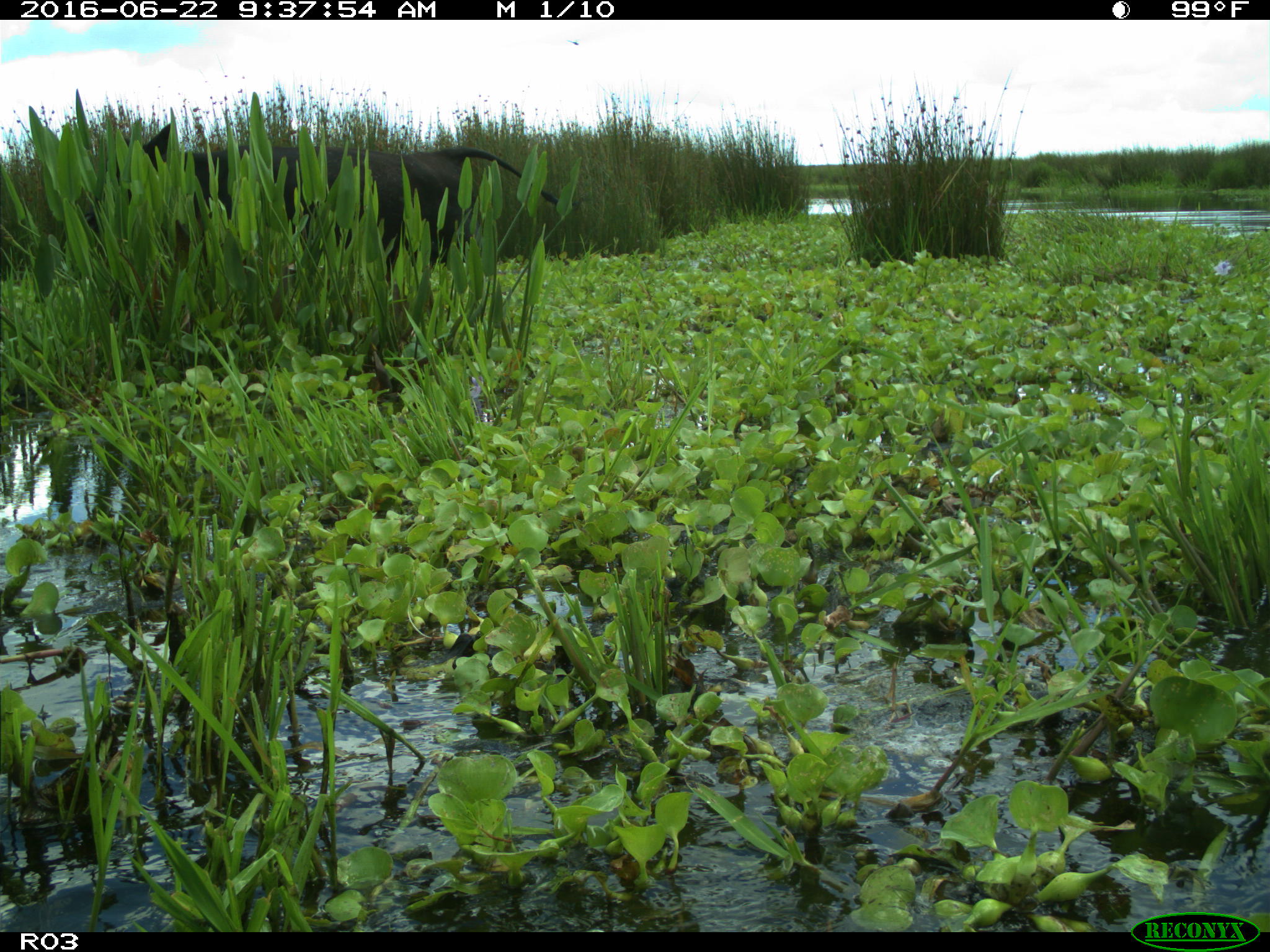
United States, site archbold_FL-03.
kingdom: Animalia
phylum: Chordata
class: Mammalia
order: Artiodactyla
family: Bovidae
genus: Bos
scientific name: Bos taurus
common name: domestic cow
Bos taurus (domestic cow).